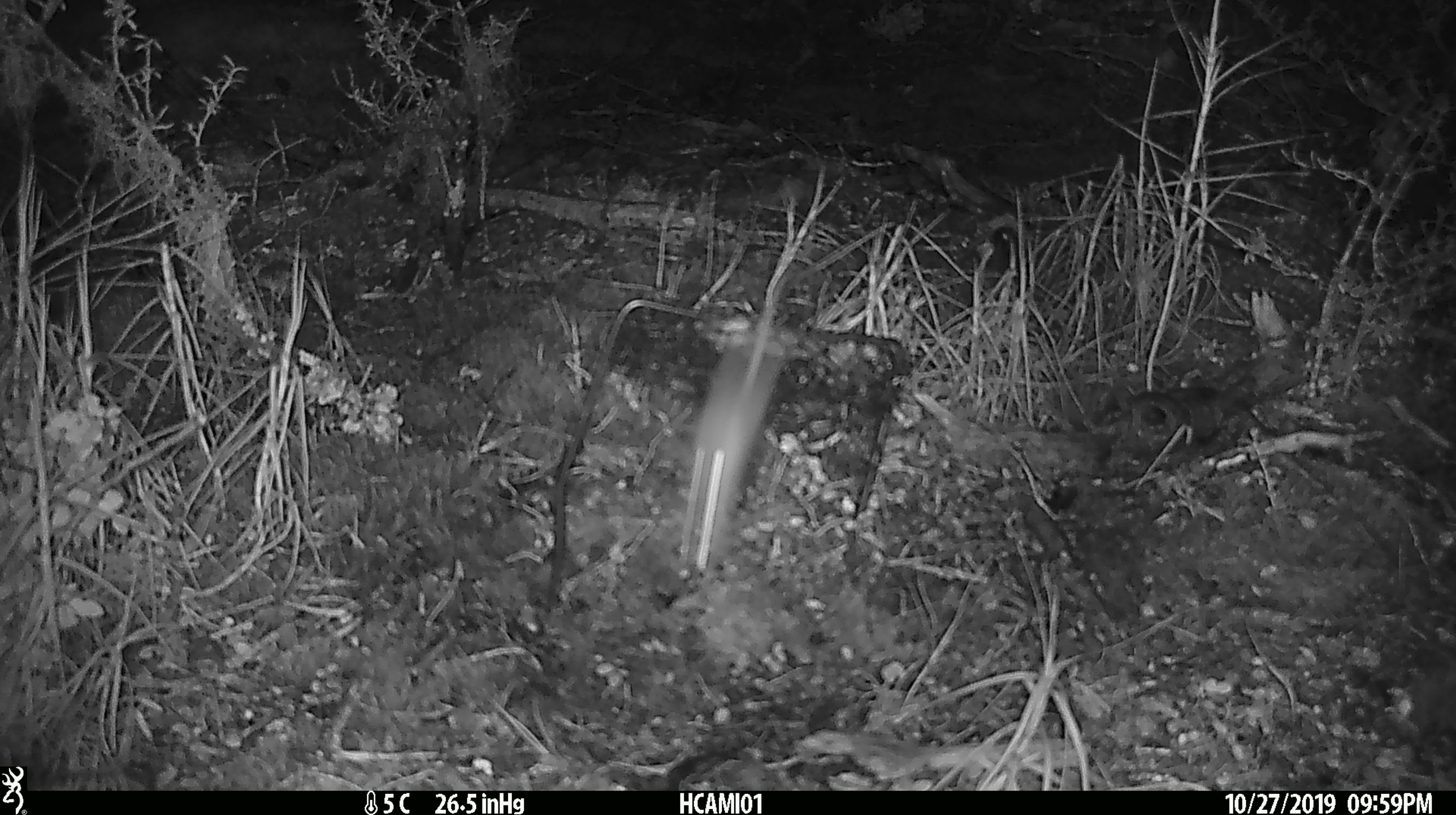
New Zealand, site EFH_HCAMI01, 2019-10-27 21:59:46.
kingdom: Animalia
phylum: Chordata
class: Mammalia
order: Rodentia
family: Muridae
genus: Mus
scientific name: Mus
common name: mouse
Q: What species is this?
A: Mouse (Mus).